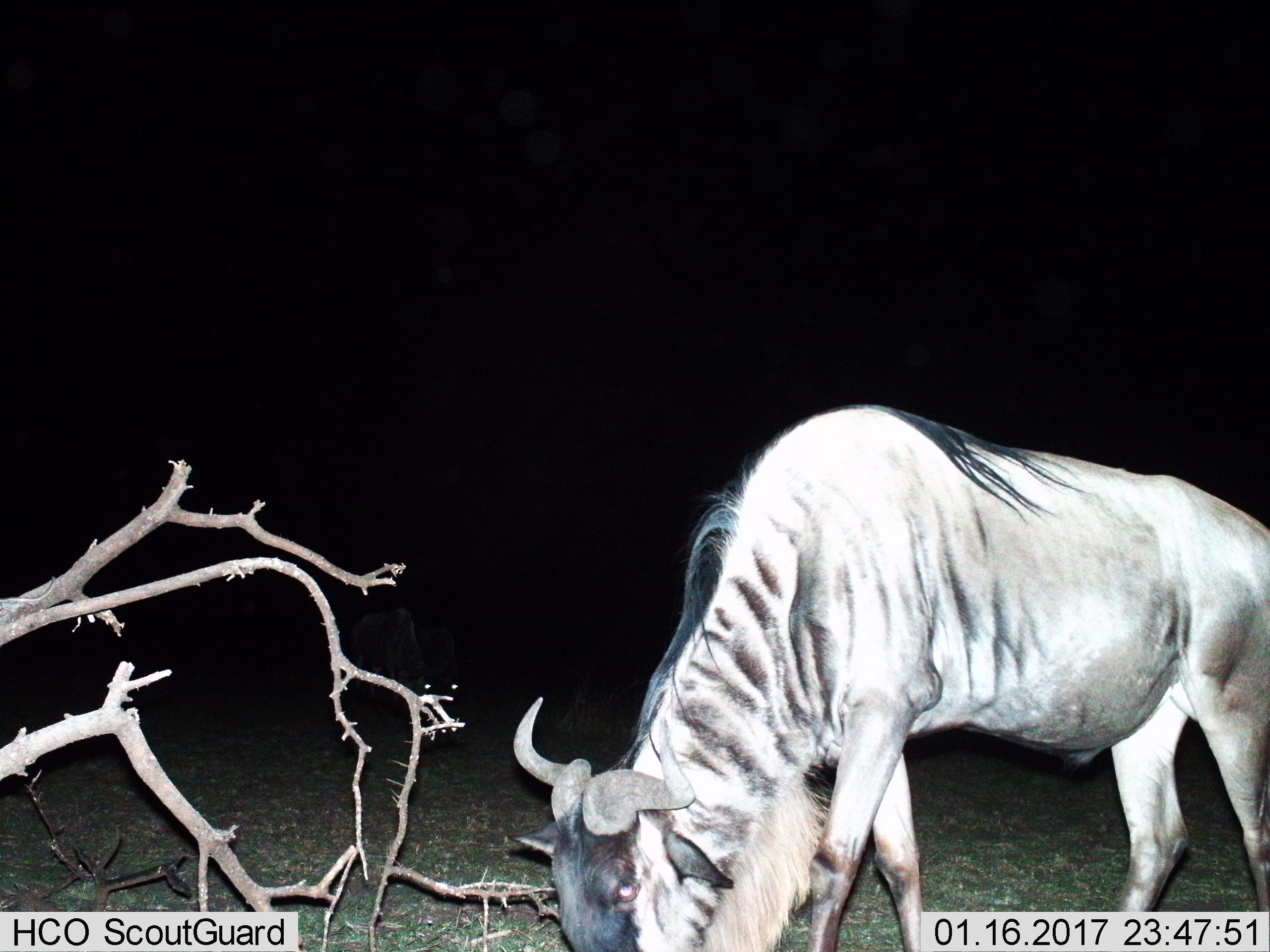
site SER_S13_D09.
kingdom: Animalia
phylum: Chordata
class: Mammalia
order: Artiodactyla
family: Bovidae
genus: Connochaetes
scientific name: Connochaetes taurinus taurinus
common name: blue wildebeest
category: wildebeestblue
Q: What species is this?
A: Wildebeestblue (blue wildebeest) (Connochaetes taurinus taurinus).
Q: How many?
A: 1.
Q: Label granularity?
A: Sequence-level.